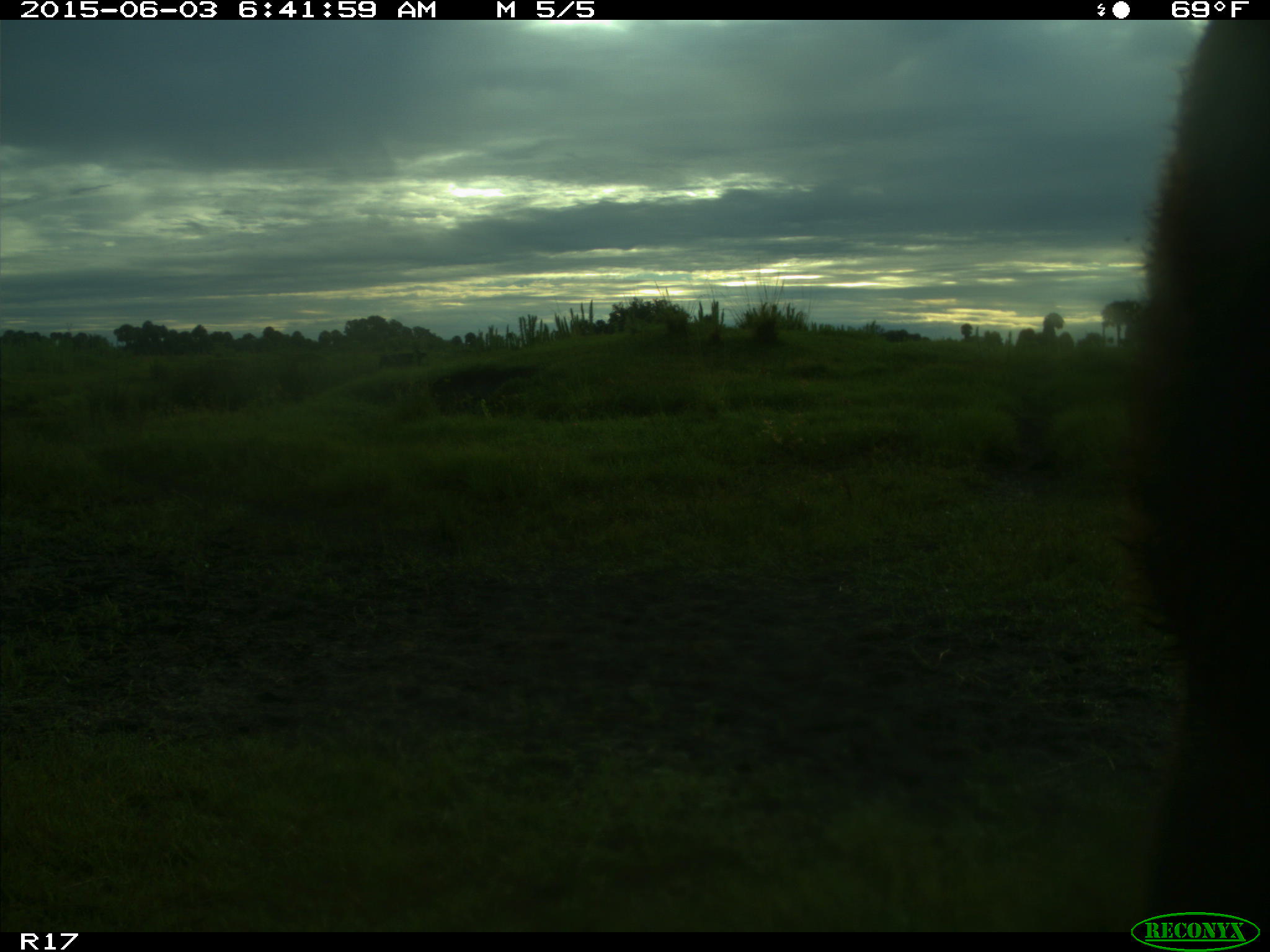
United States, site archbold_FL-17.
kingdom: Animalia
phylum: Chordata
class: Mammalia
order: Artiodactyla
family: Bovidae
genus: Bos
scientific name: Bos taurus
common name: domestic cow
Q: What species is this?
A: Bos taurus (domestic cow).